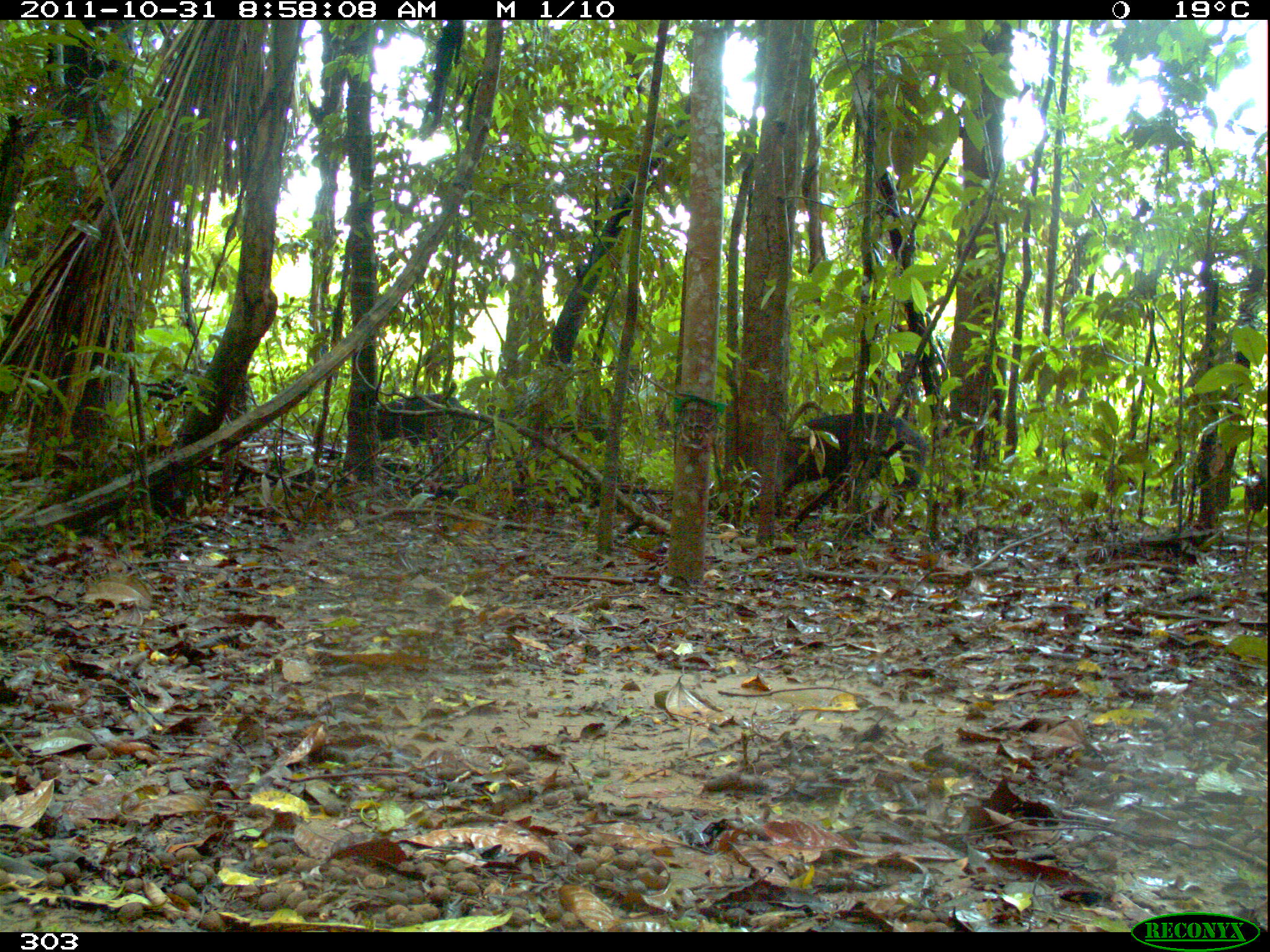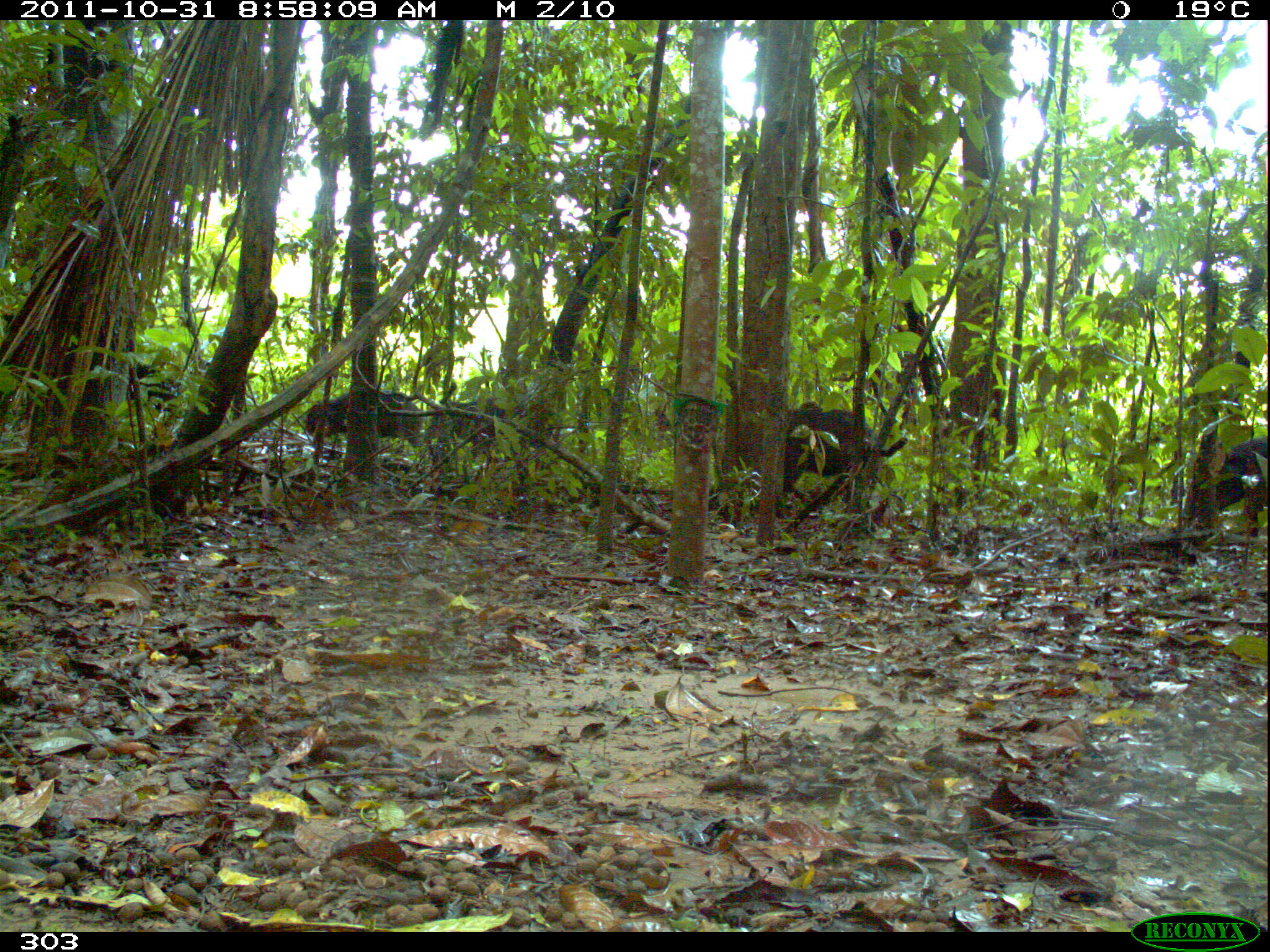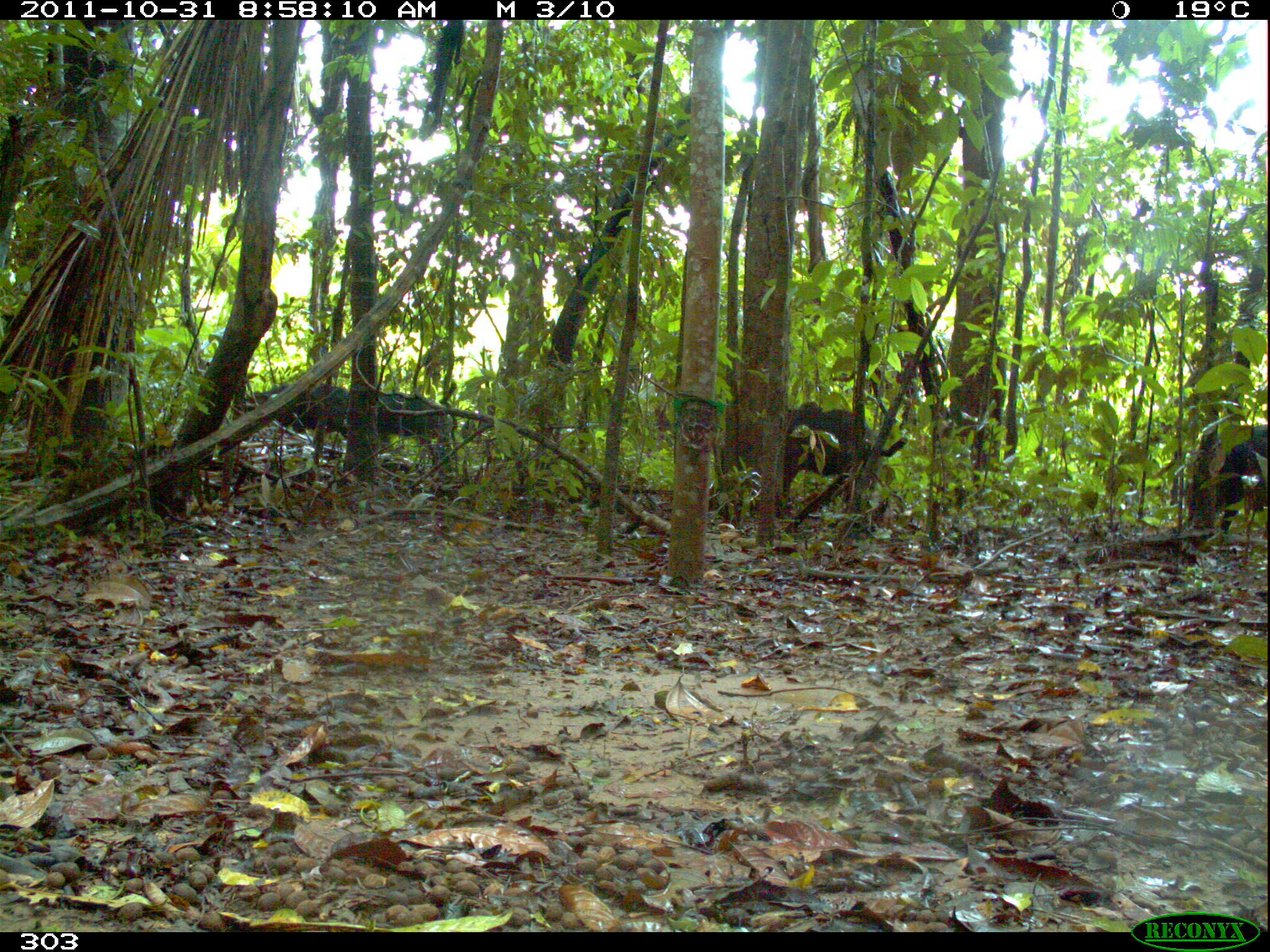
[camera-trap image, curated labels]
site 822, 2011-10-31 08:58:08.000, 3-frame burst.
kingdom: Animalia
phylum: Chordata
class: Mammalia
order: Artiodactyla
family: Tayassuidae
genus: Tayassu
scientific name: Tayassu pecari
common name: white-lipped peccary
Tayassu pecari (white-lipped peccary).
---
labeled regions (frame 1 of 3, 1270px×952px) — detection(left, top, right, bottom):
tayassu pecari: detection(779, 412, 927, 533); detection(376, 394, 474, 461); detection(558, 407, 611, 445)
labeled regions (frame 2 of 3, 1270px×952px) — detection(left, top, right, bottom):
tayassu pecari: detection(303, 390, 424, 466); detection(782, 407, 878, 502); detection(427, 399, 535, 476); detection(1205, 440, 1270, 516); detection(128, 362, 187, 434)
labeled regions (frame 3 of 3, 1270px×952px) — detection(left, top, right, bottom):
tayassu pecari: detection(329, 387, 452, 466); detection(783, 406, 881, 503); detection(1182, 425, 1270, 529); detection(246, 382, 351, 452)